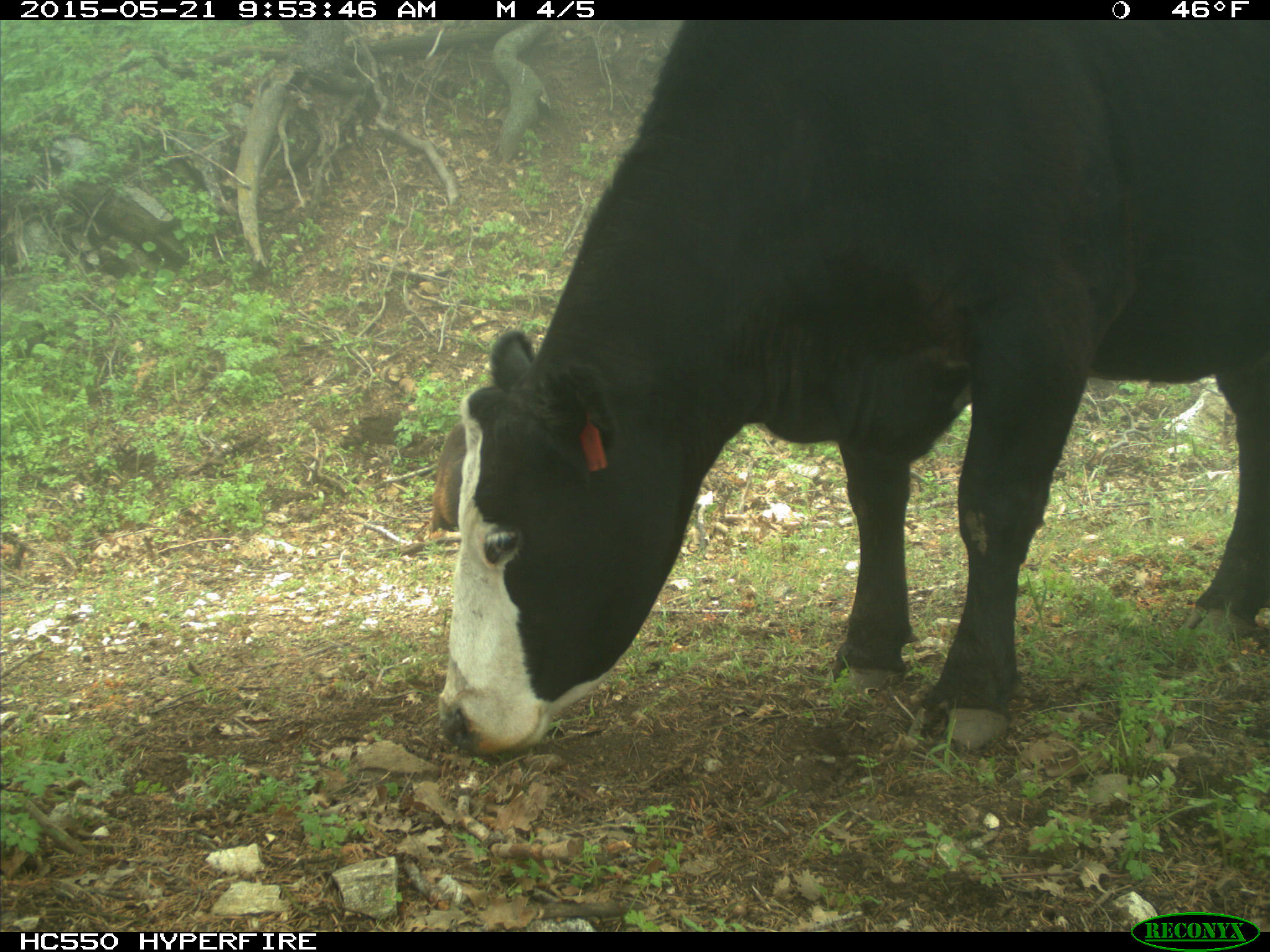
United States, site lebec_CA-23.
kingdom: Animalia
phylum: Chordata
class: Mammalia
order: Artiodactyla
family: Bovidae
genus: Bos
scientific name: Bos taurus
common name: domestic cow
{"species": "Bos taurus (domestic cow)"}